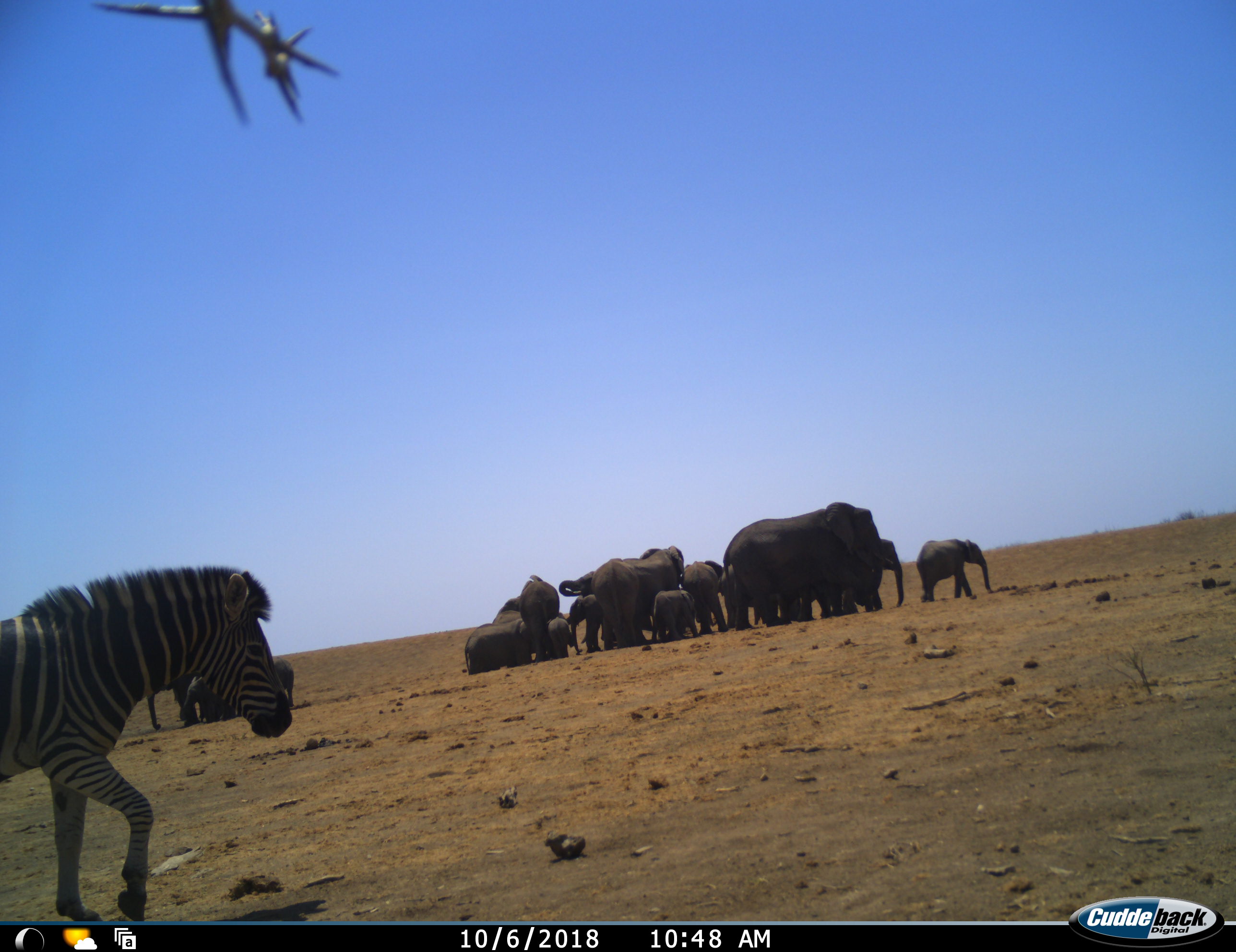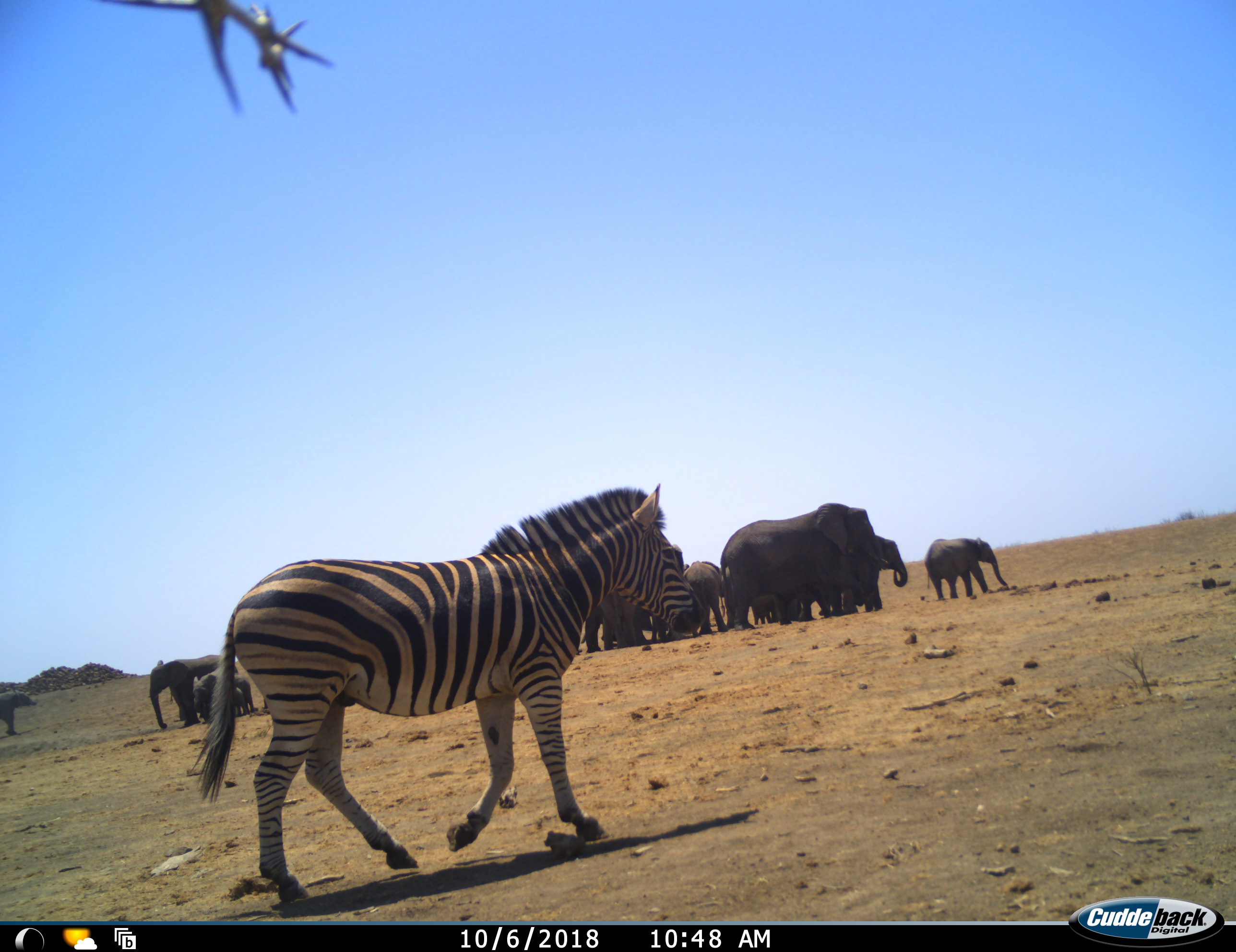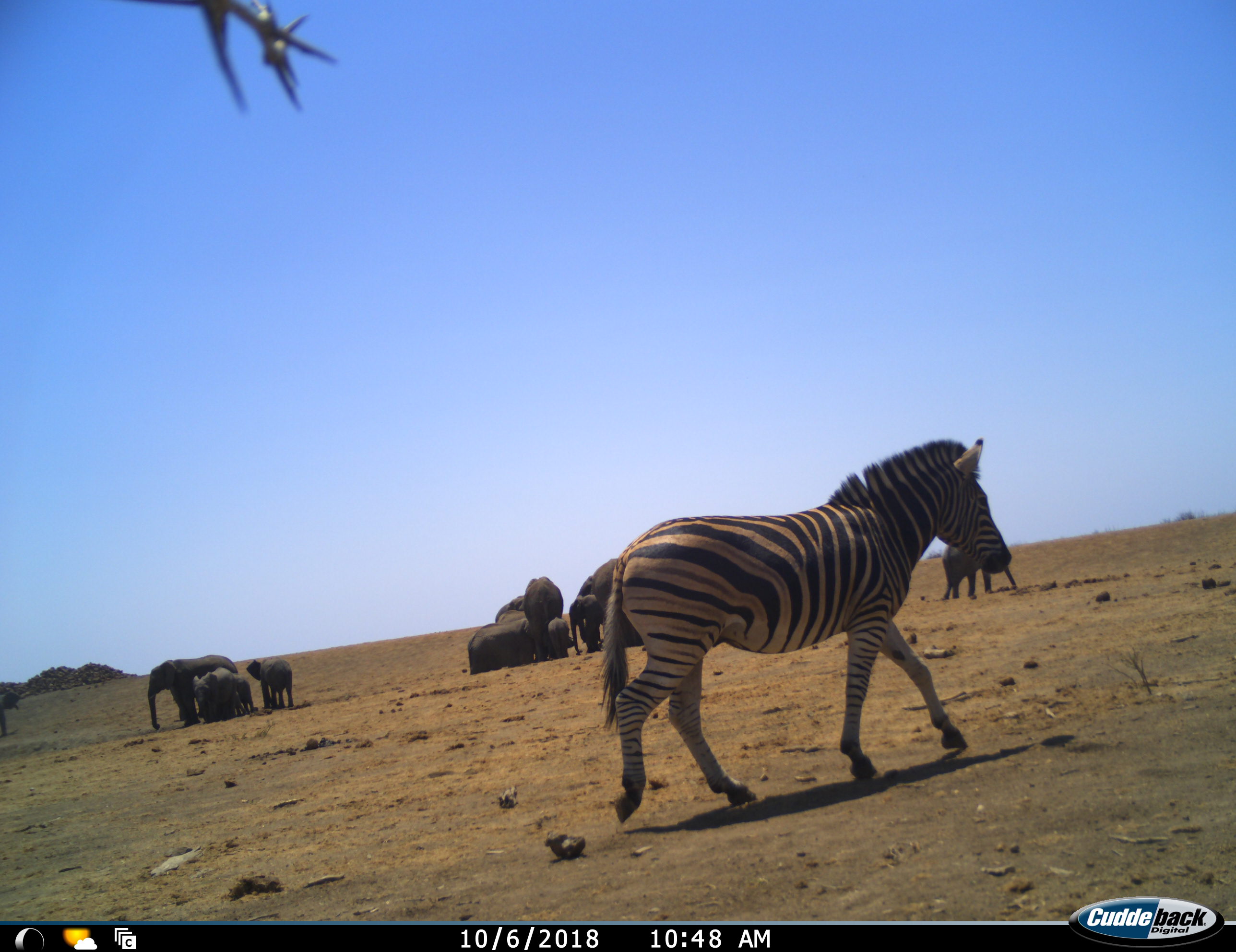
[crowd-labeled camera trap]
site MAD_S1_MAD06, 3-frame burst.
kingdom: Animalia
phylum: Chordata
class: Mammalia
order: Proboscidea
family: Elephantidae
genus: Loxodonta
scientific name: Loxodonta africana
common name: african bush elephant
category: elephant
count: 11-50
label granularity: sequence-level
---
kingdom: Animalia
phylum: Chordata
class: Mammalia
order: Perissodactyla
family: Equidae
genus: Equus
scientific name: Equus quagga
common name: plains zebra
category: zebraplains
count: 1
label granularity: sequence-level